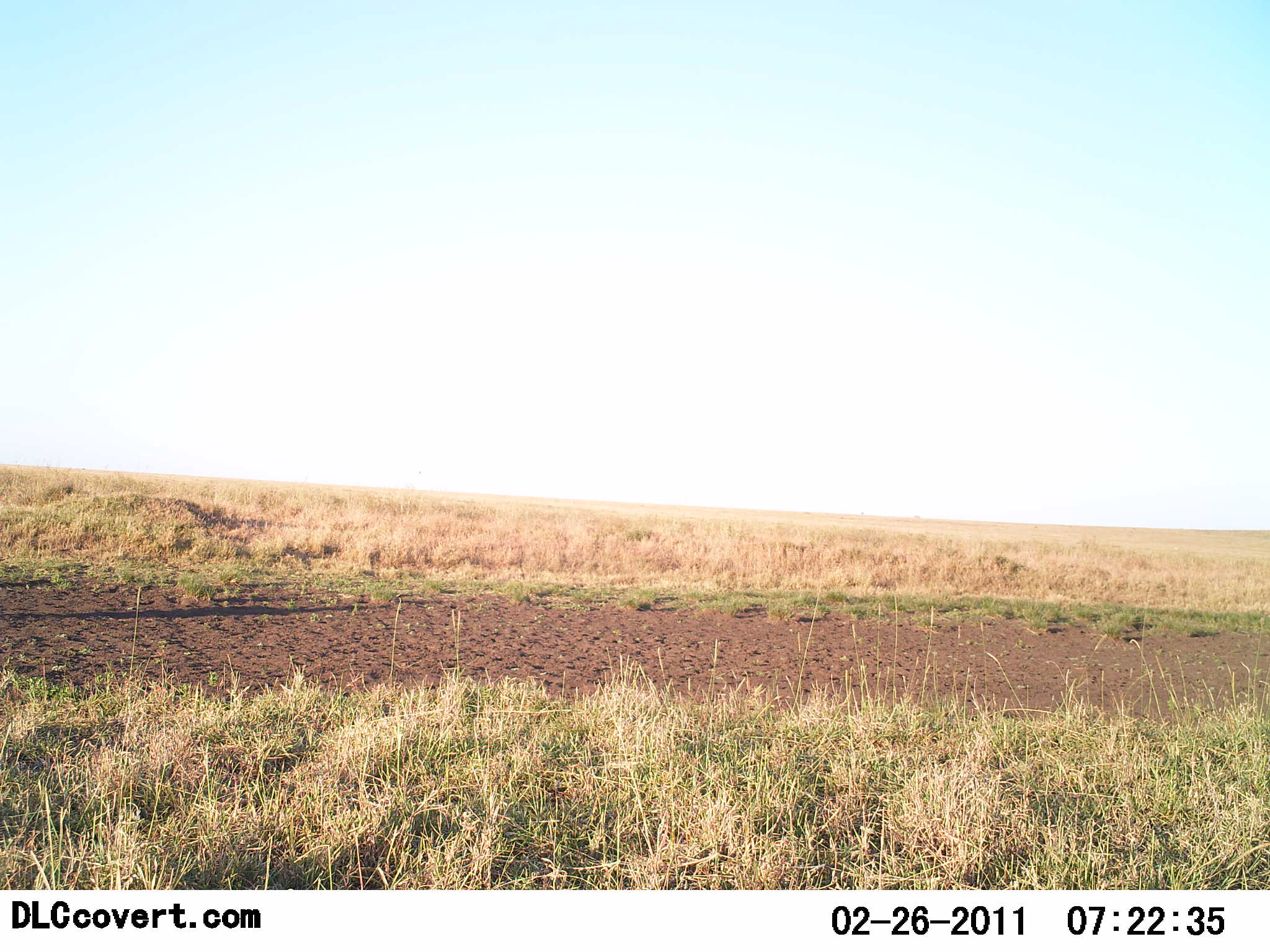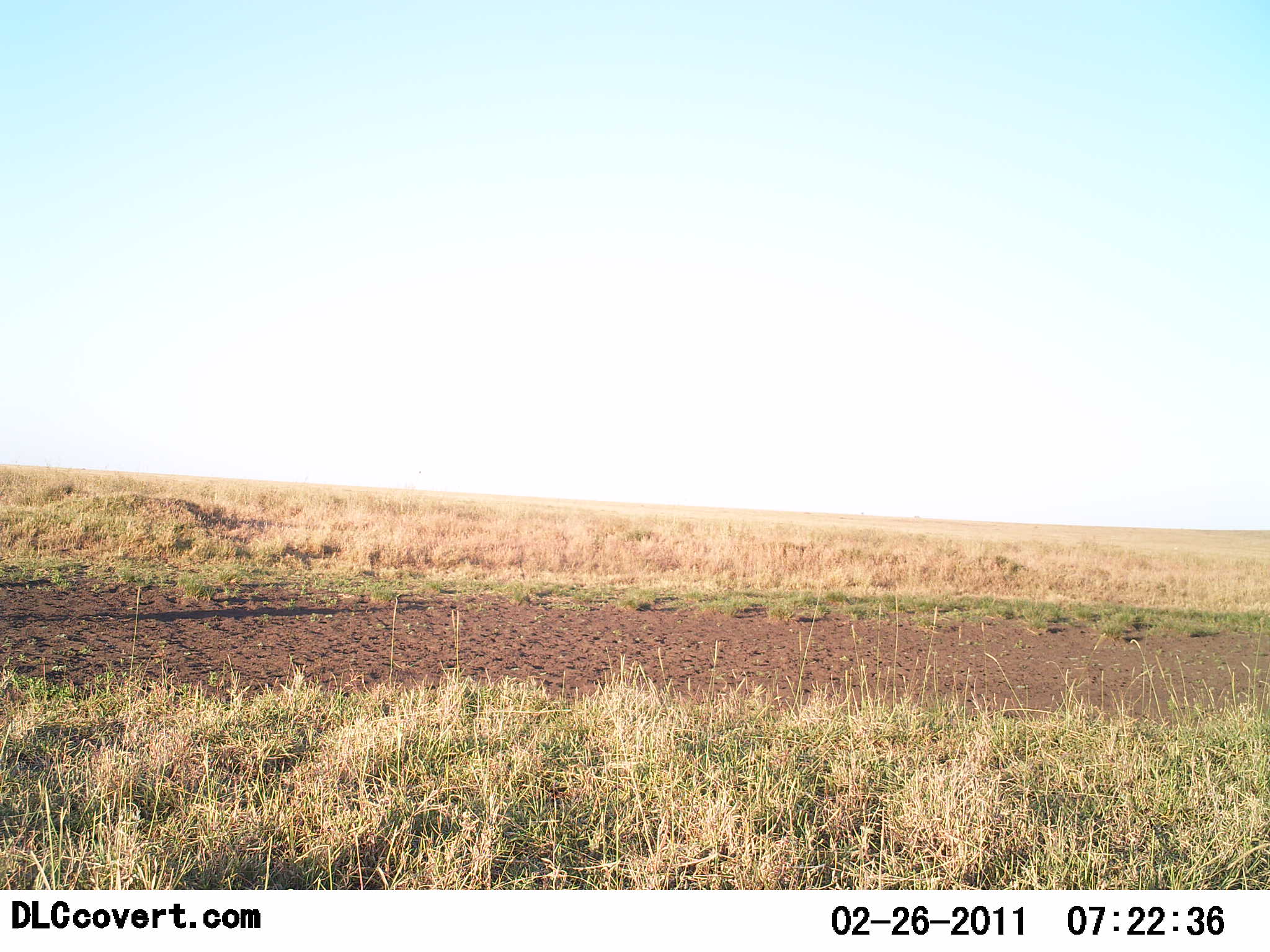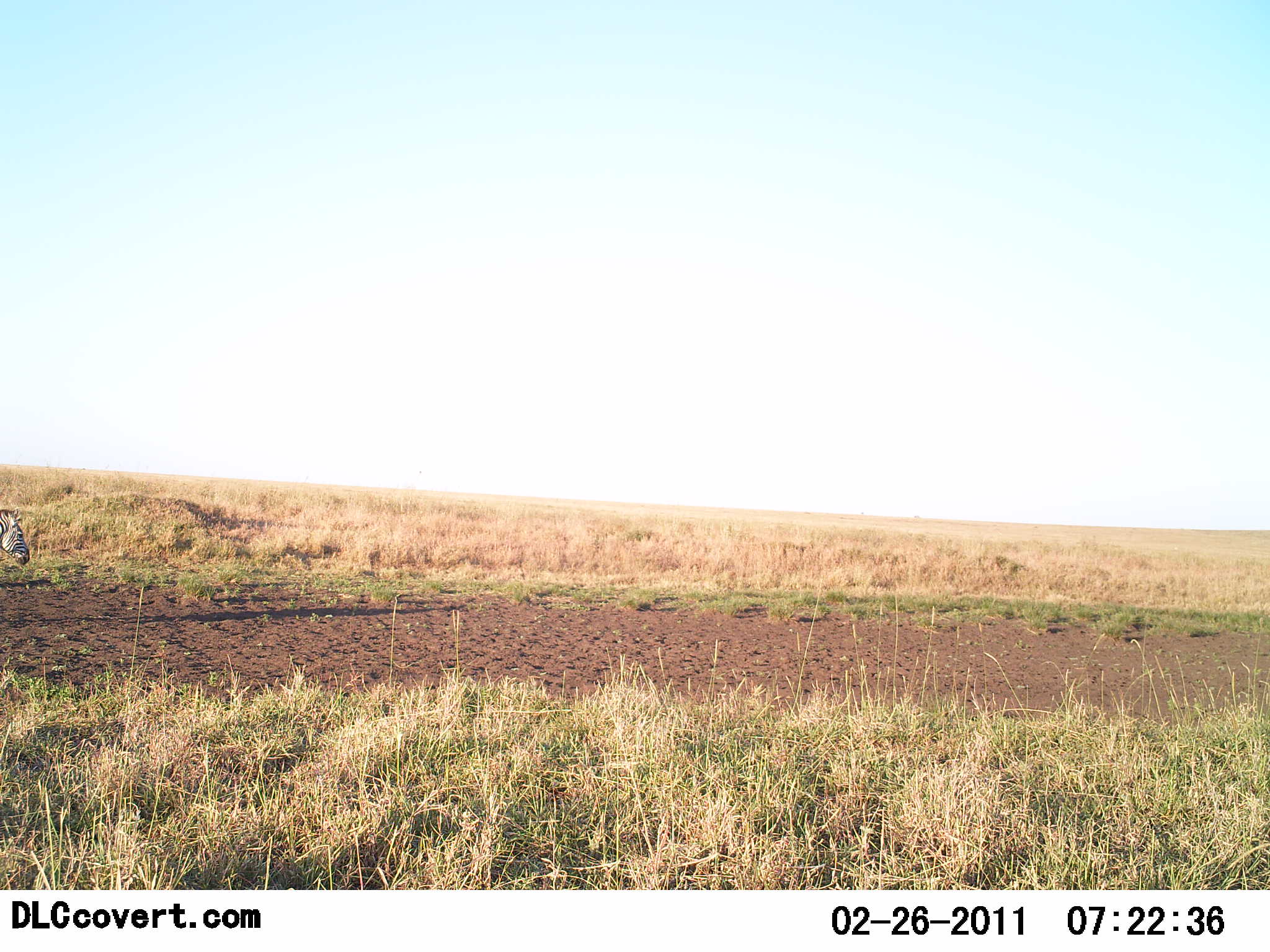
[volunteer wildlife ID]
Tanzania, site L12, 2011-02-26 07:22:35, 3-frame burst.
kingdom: Animalia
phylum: Chordata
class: Mammalia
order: Perissodactyla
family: Equidae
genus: Equus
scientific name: Equus quagga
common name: plains zebra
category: zebra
Zebra (plains zebra) (Equus quagga), count 1. Behavior (volunteer vote fractions): standing 17%, resting 0%, moving 100%, interacting 0%. Young present (vote fraction): 0%. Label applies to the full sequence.